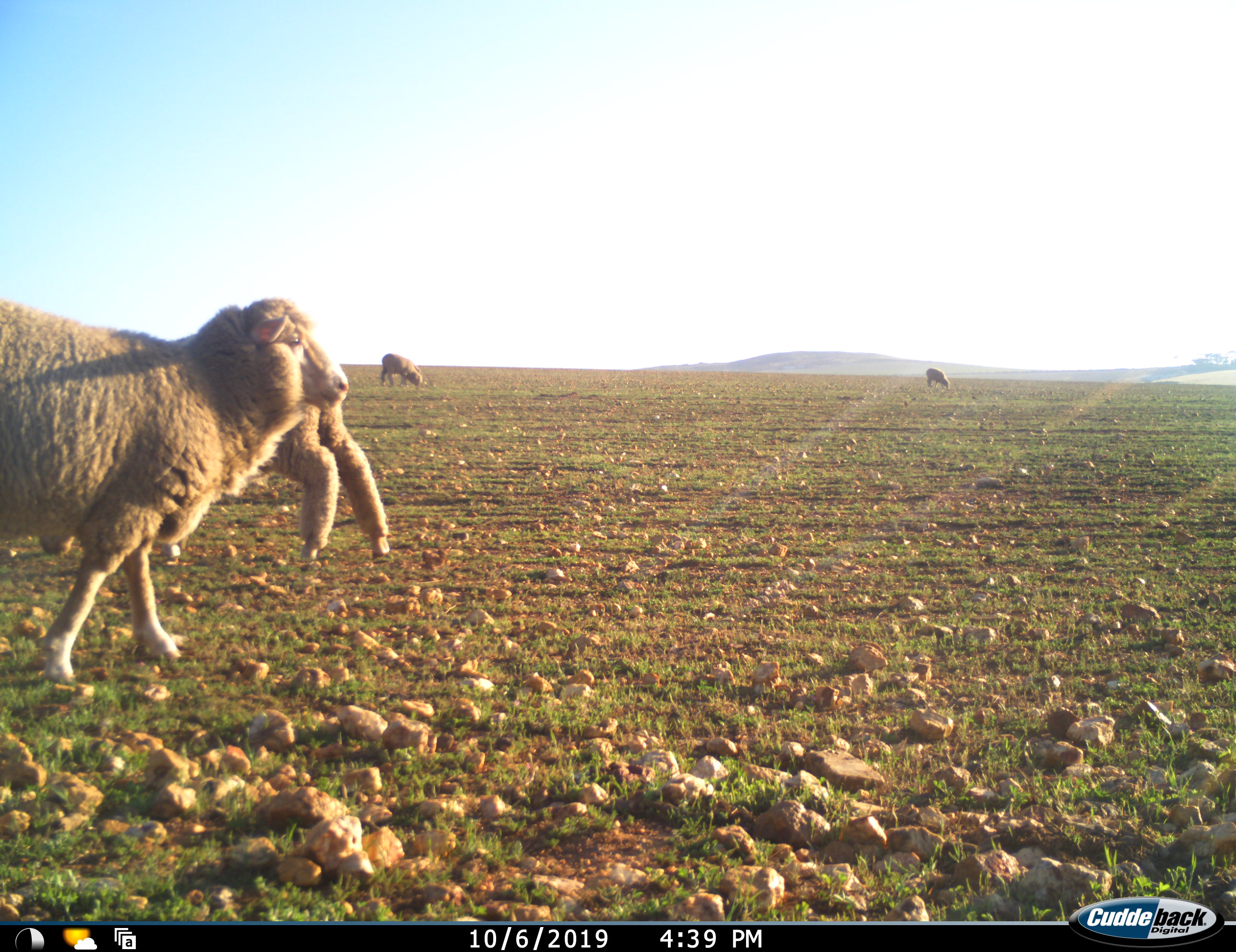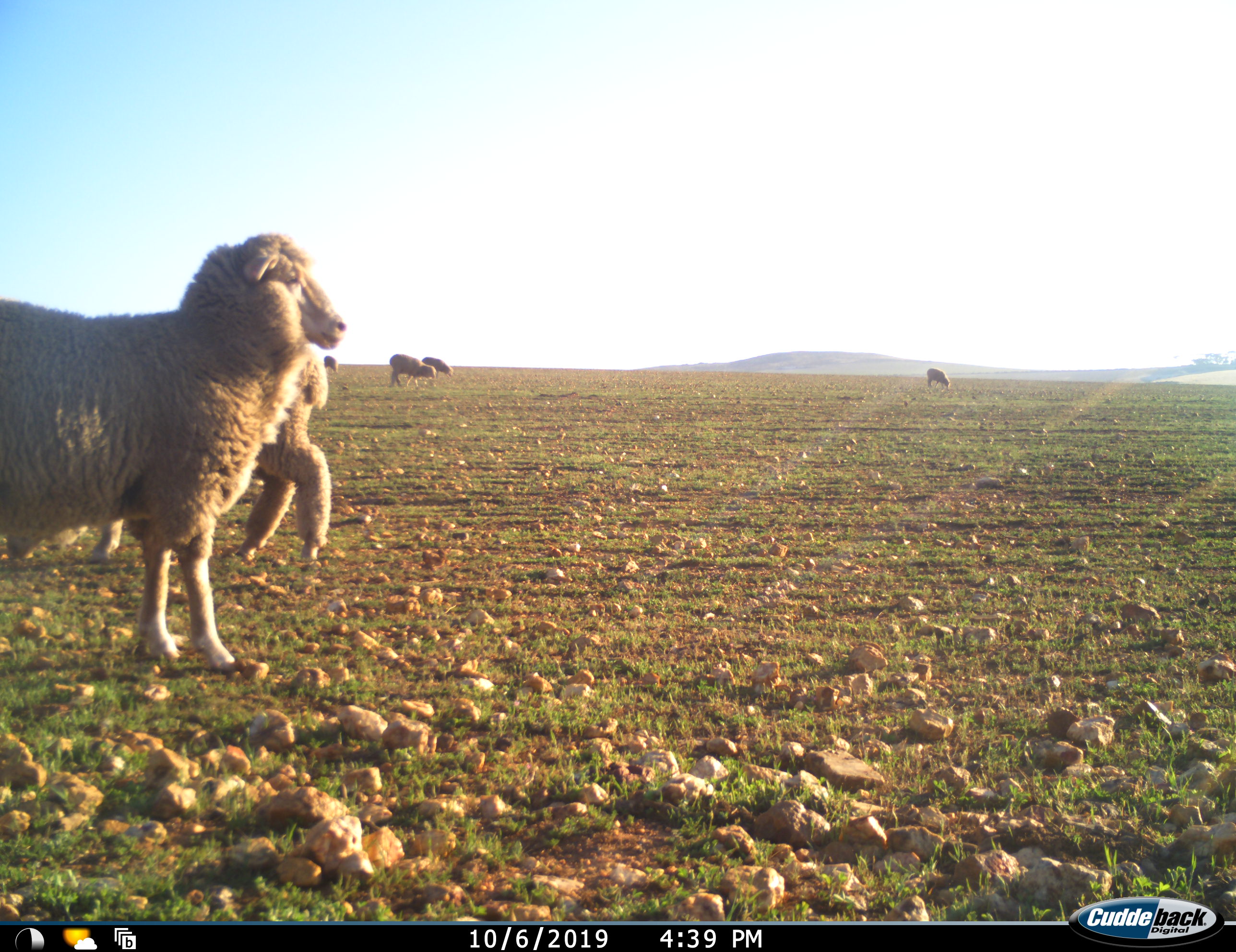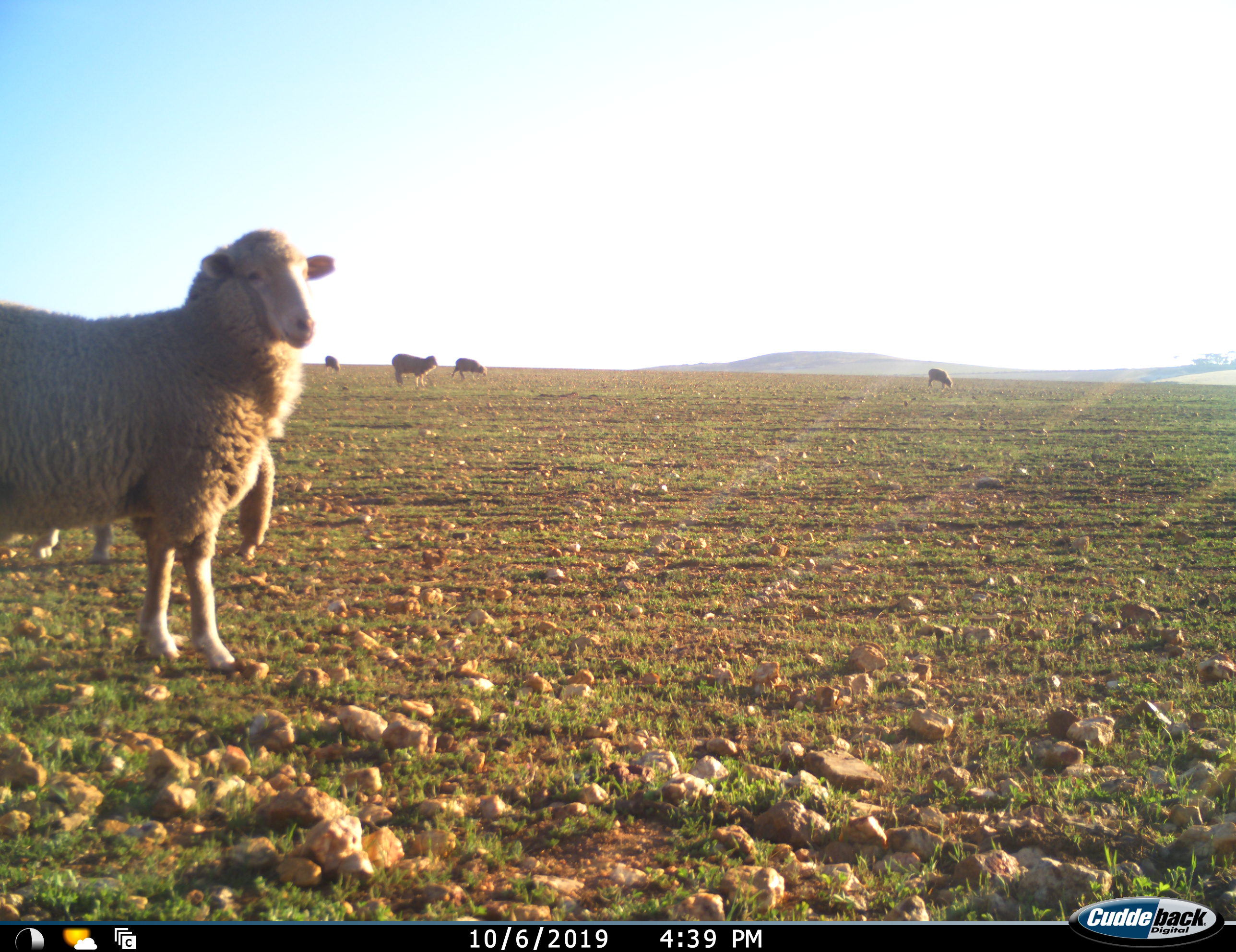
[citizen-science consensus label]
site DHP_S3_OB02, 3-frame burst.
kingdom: Animalia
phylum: Chordata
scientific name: Vertebrata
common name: domestic animal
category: domesticanimal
Domesticanimal (domestic animal) (Vertebrata), count 6. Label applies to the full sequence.